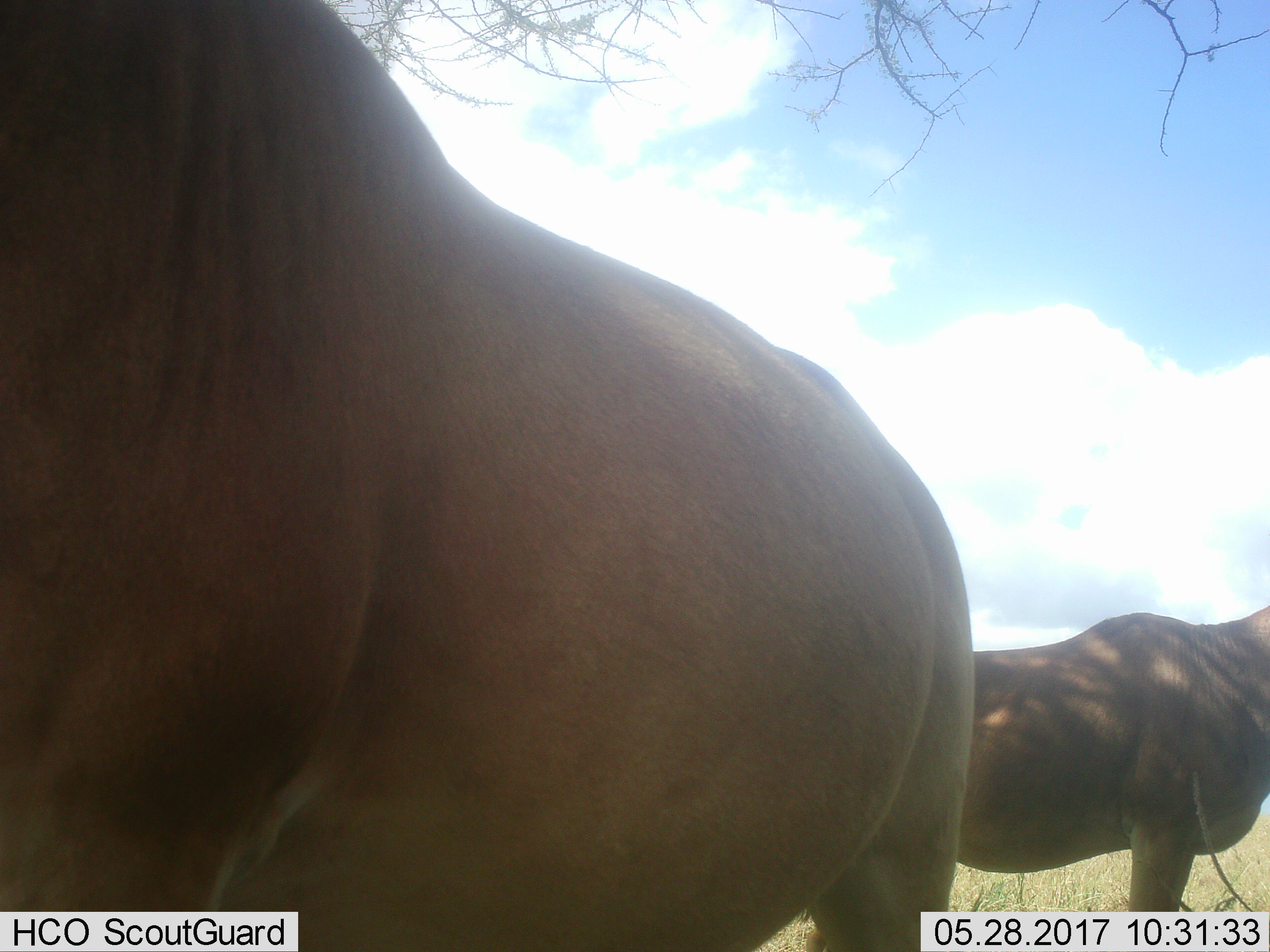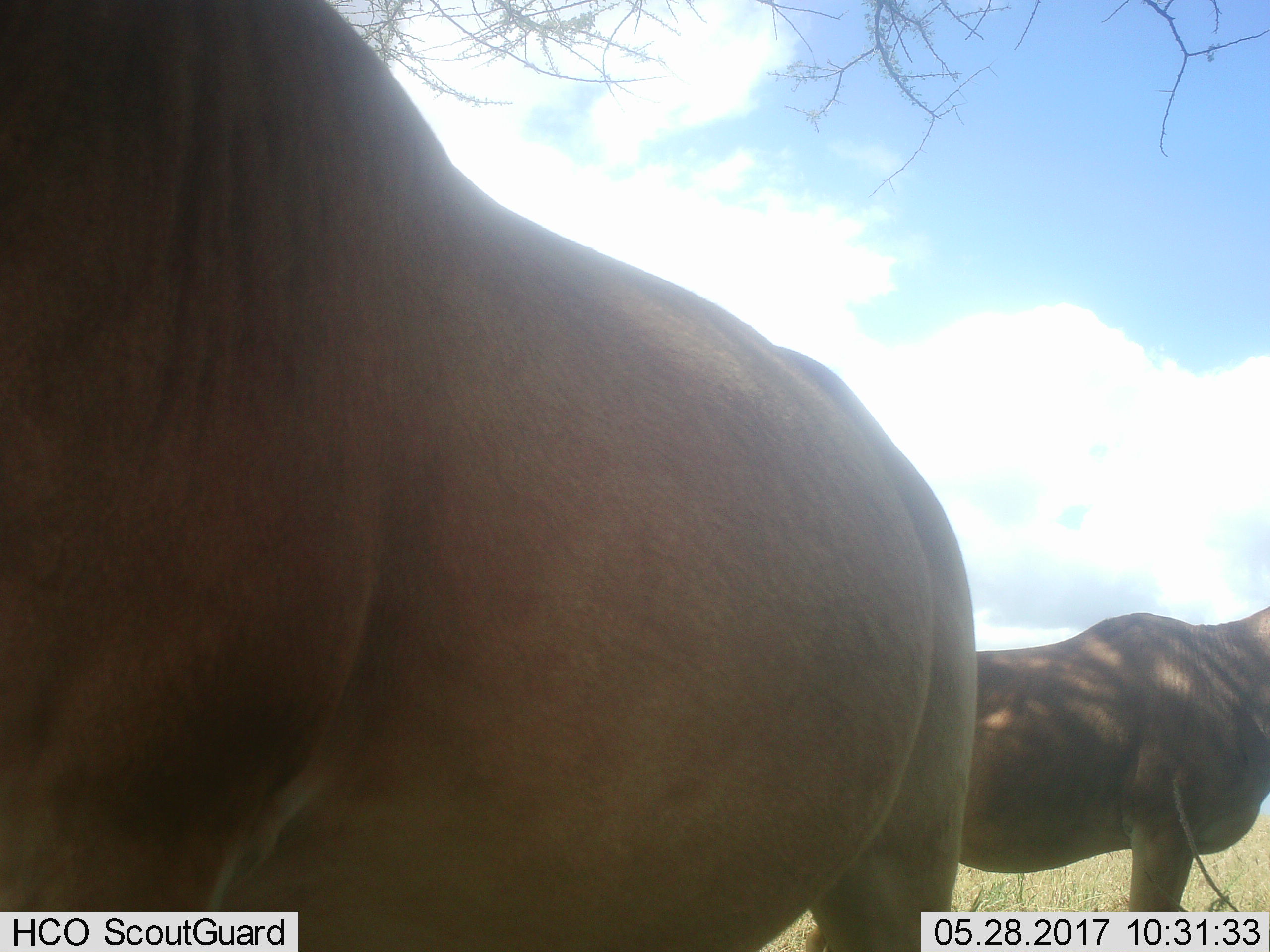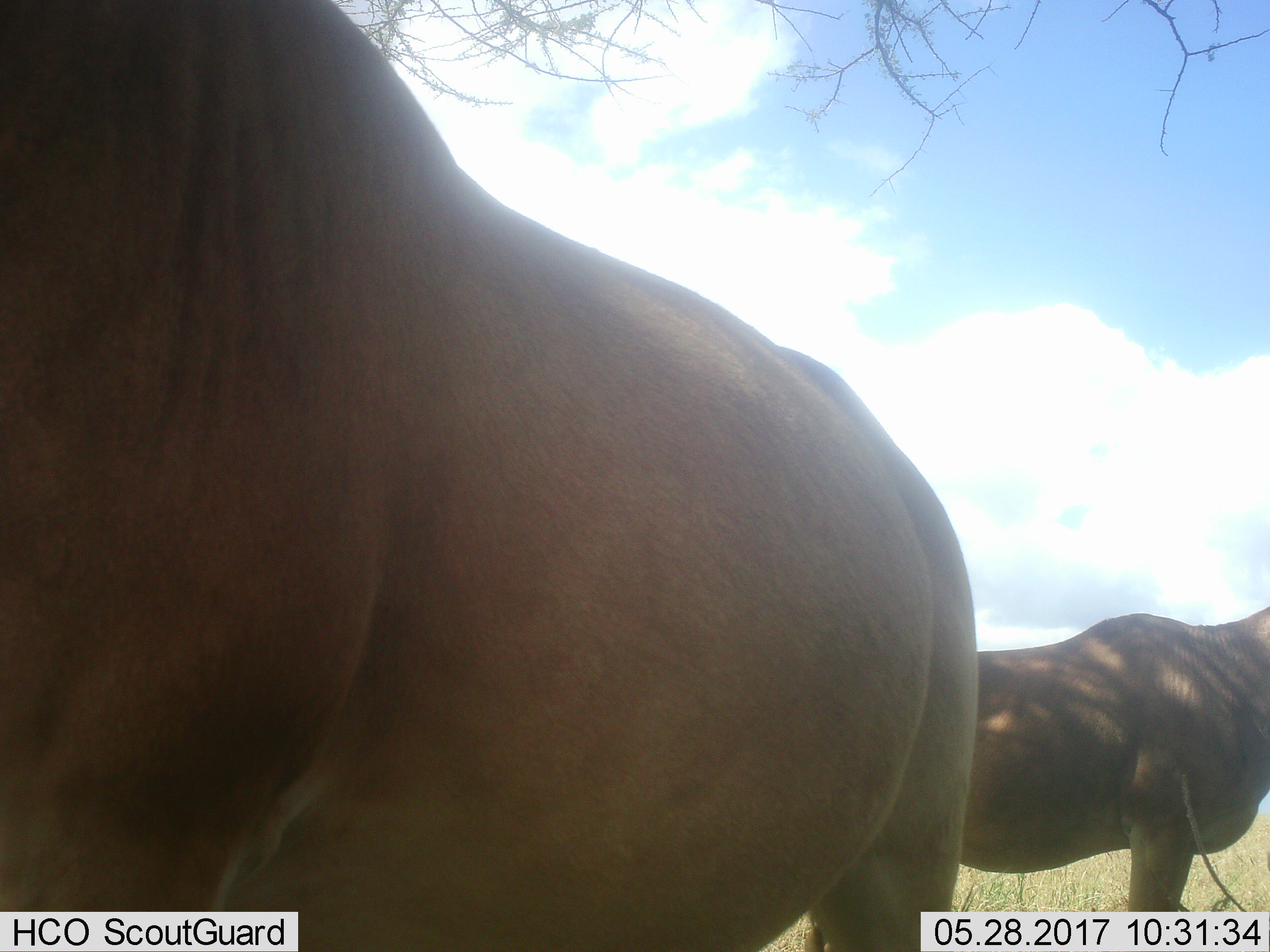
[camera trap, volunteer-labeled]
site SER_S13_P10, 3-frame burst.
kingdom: Animalia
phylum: Chordata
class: Mammalia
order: Artiodactyla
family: Bovidae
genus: Alcelaphus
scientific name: Alcelaphus buselaphus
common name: hartebeest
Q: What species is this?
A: Hartebeest (Alcelaphus buselaphus).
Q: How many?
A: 2.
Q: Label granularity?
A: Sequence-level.